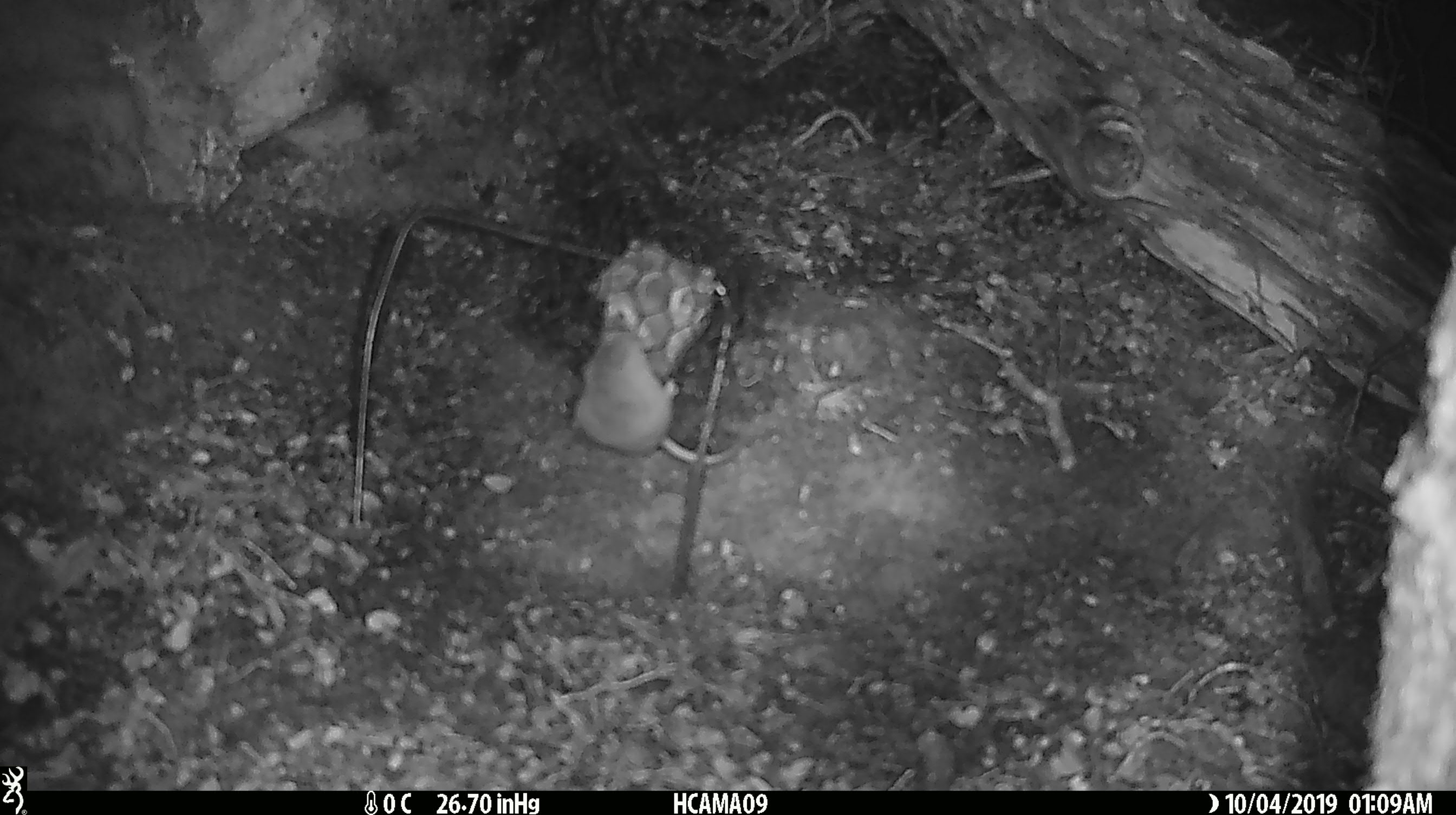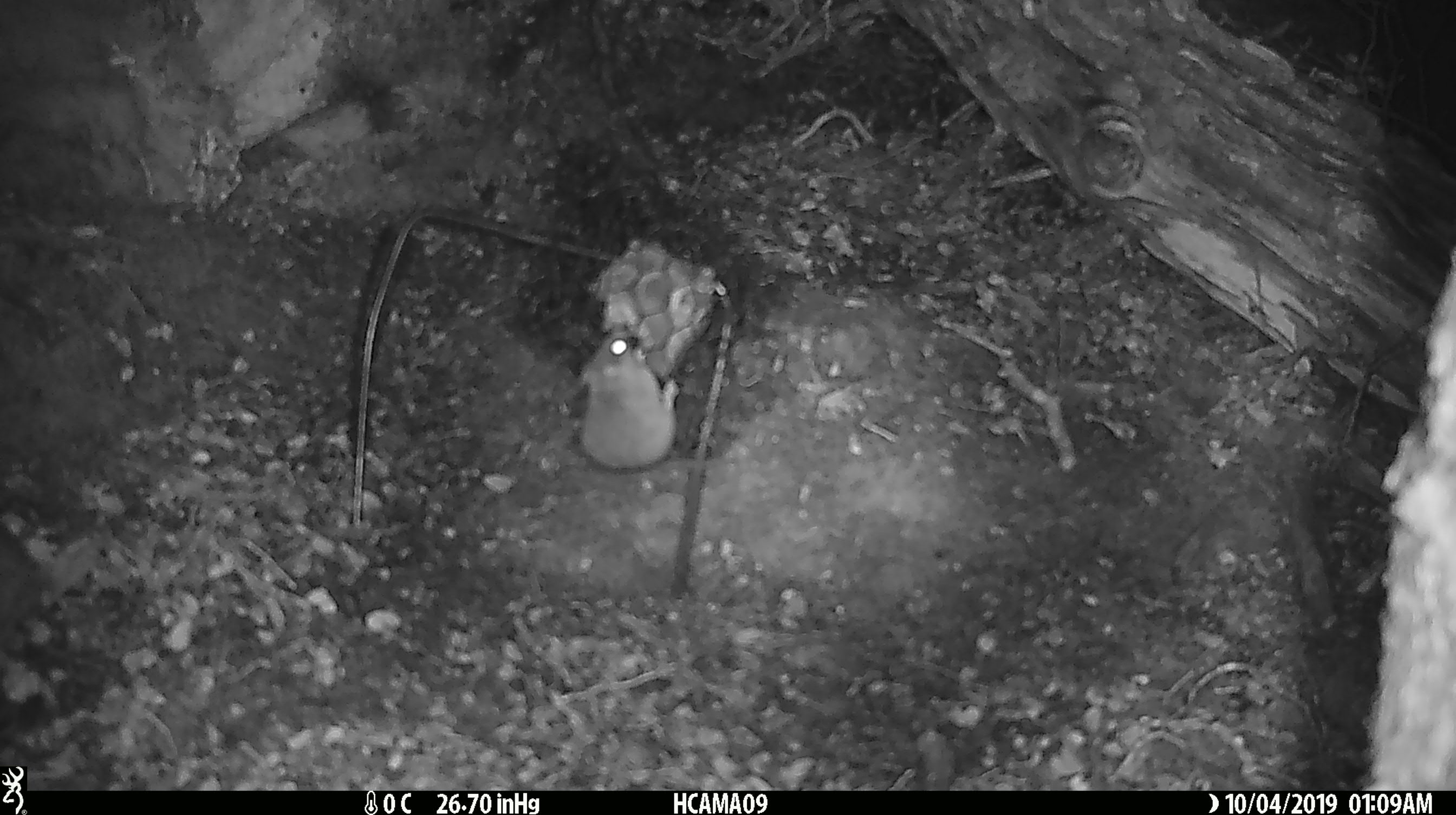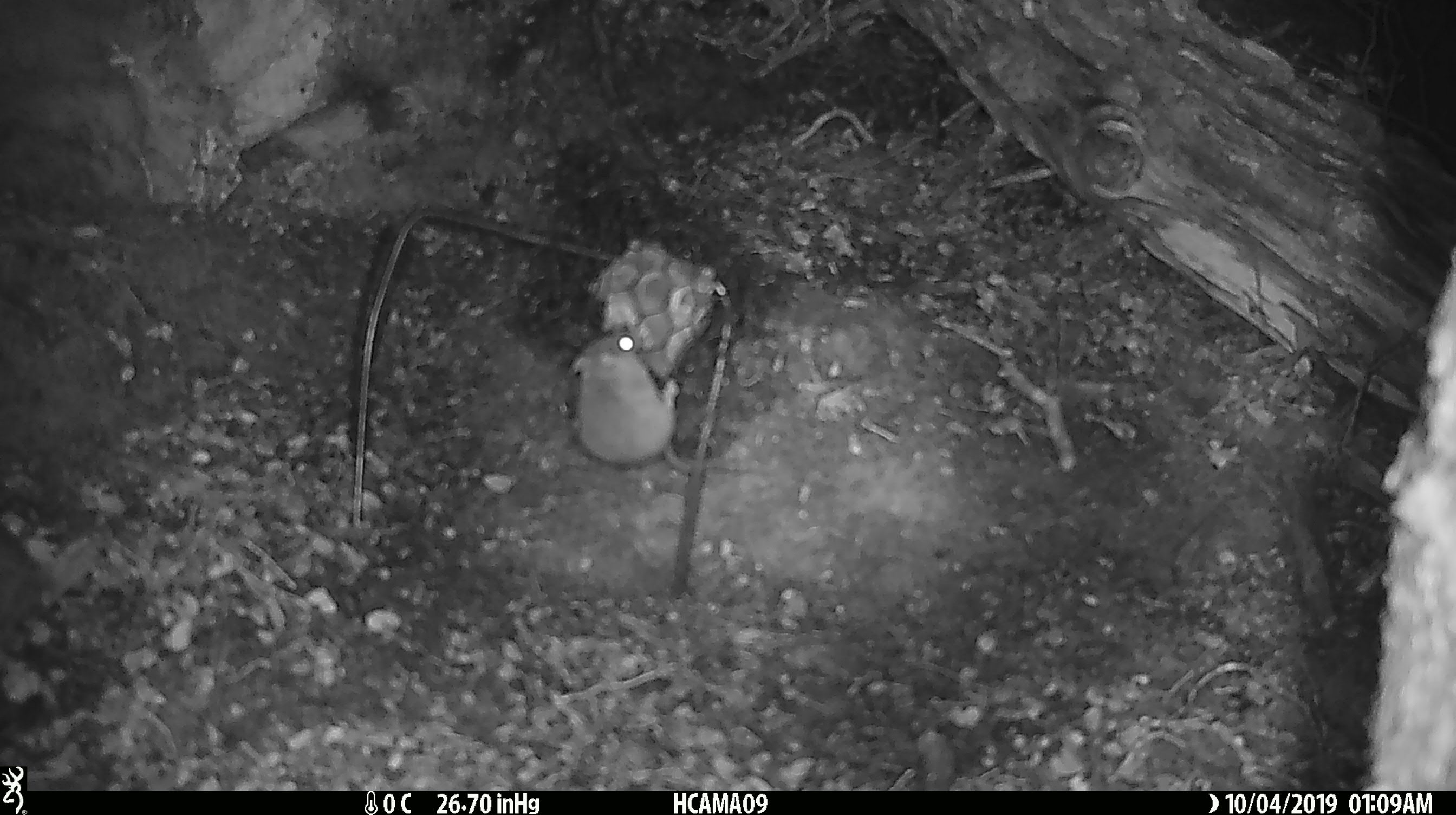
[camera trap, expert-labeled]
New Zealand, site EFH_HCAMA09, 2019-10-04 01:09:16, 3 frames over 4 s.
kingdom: Animalia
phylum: Chordata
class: Mammalia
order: Rodentia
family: Muridae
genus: Mus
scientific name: Mus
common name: mouse